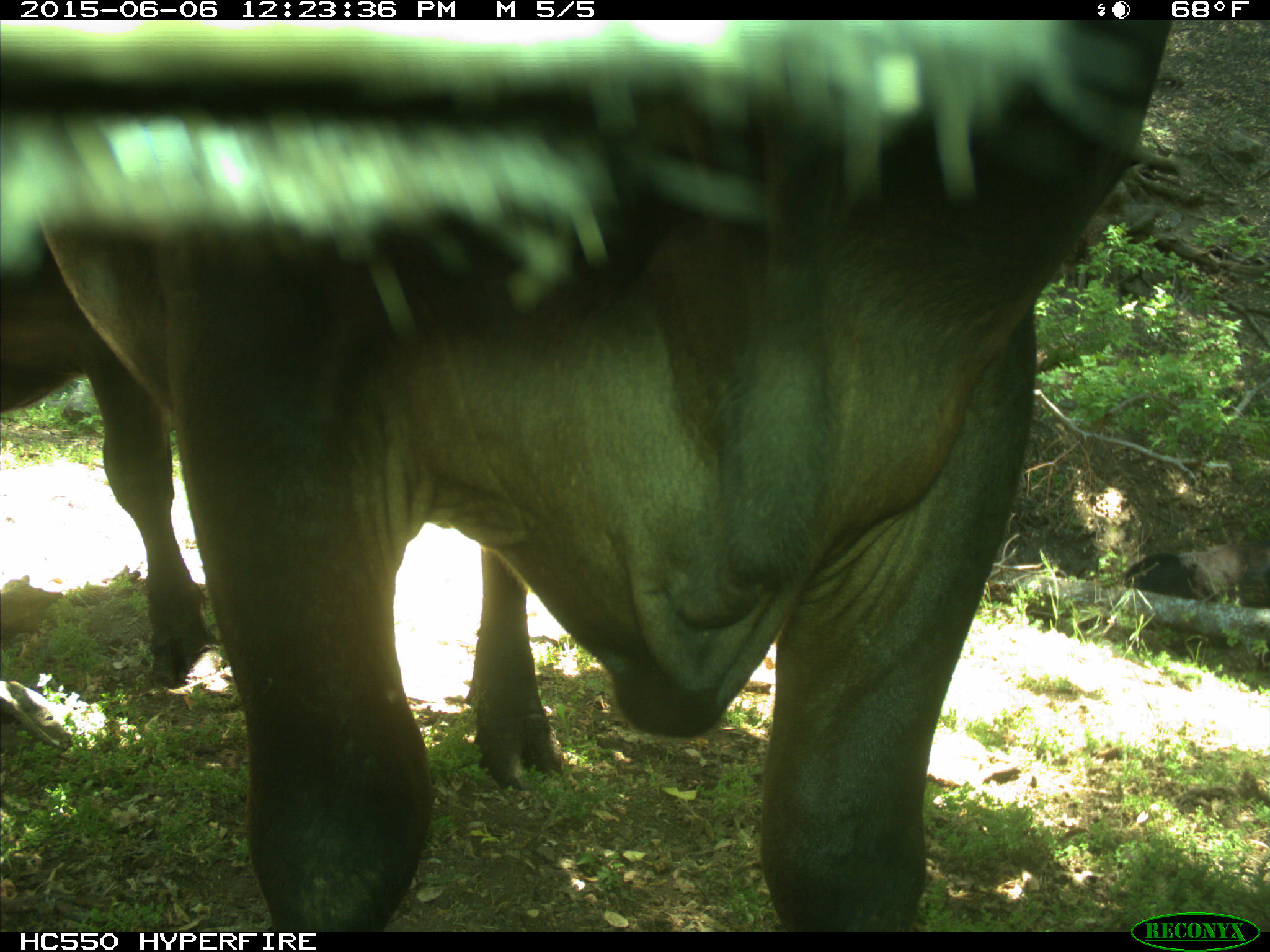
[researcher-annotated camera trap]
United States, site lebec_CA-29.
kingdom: Animalia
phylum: Chordata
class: Mammalia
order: Artiodactyla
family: Bovidae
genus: Bos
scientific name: Bos taurus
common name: domestic cow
Bos taurus (domestic cow).